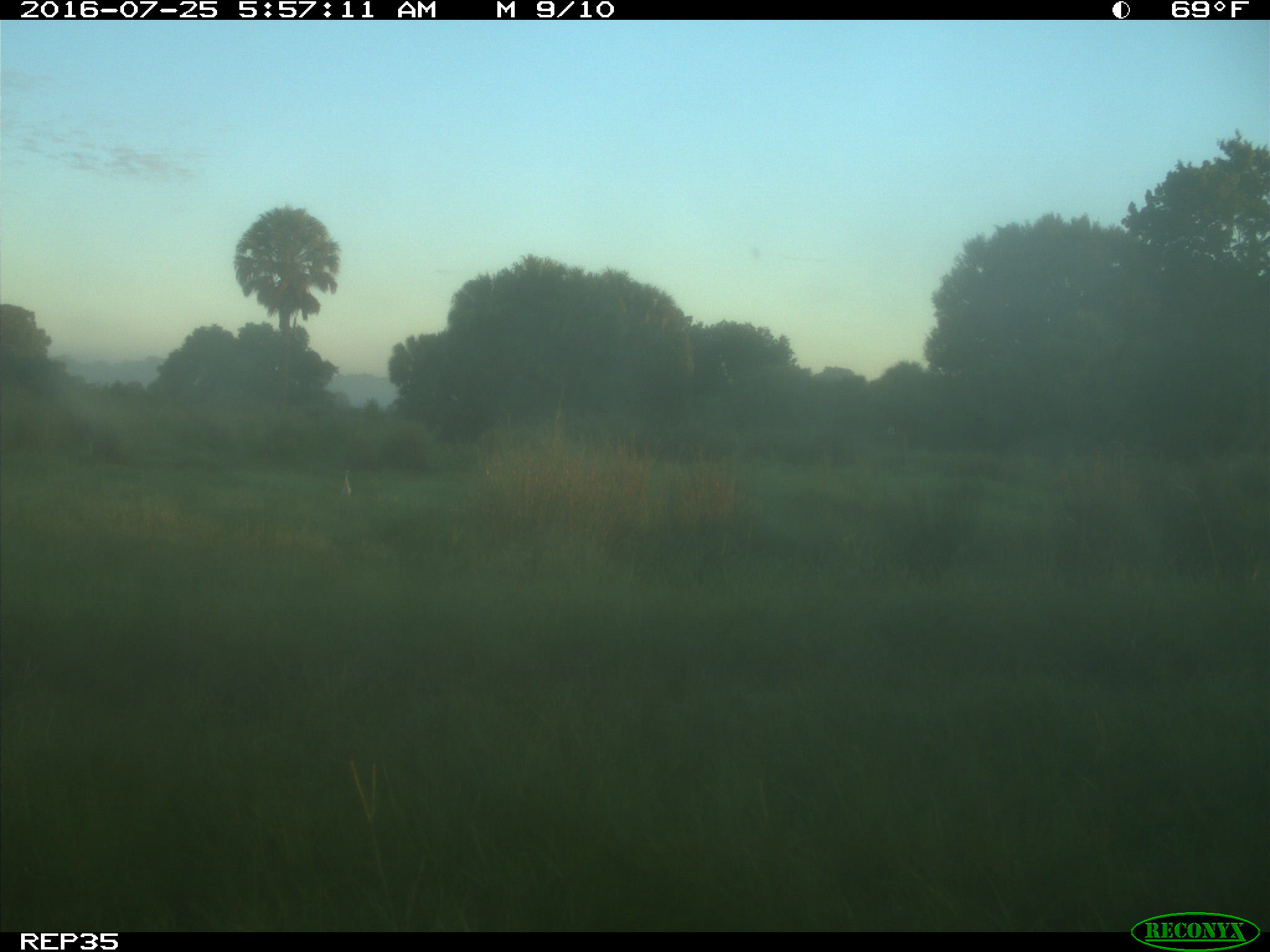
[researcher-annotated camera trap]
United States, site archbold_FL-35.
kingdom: Animalia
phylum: Chordata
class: Mammalia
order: Artiodactyla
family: Bovidae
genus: Bos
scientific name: Bos taurus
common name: domestic cow